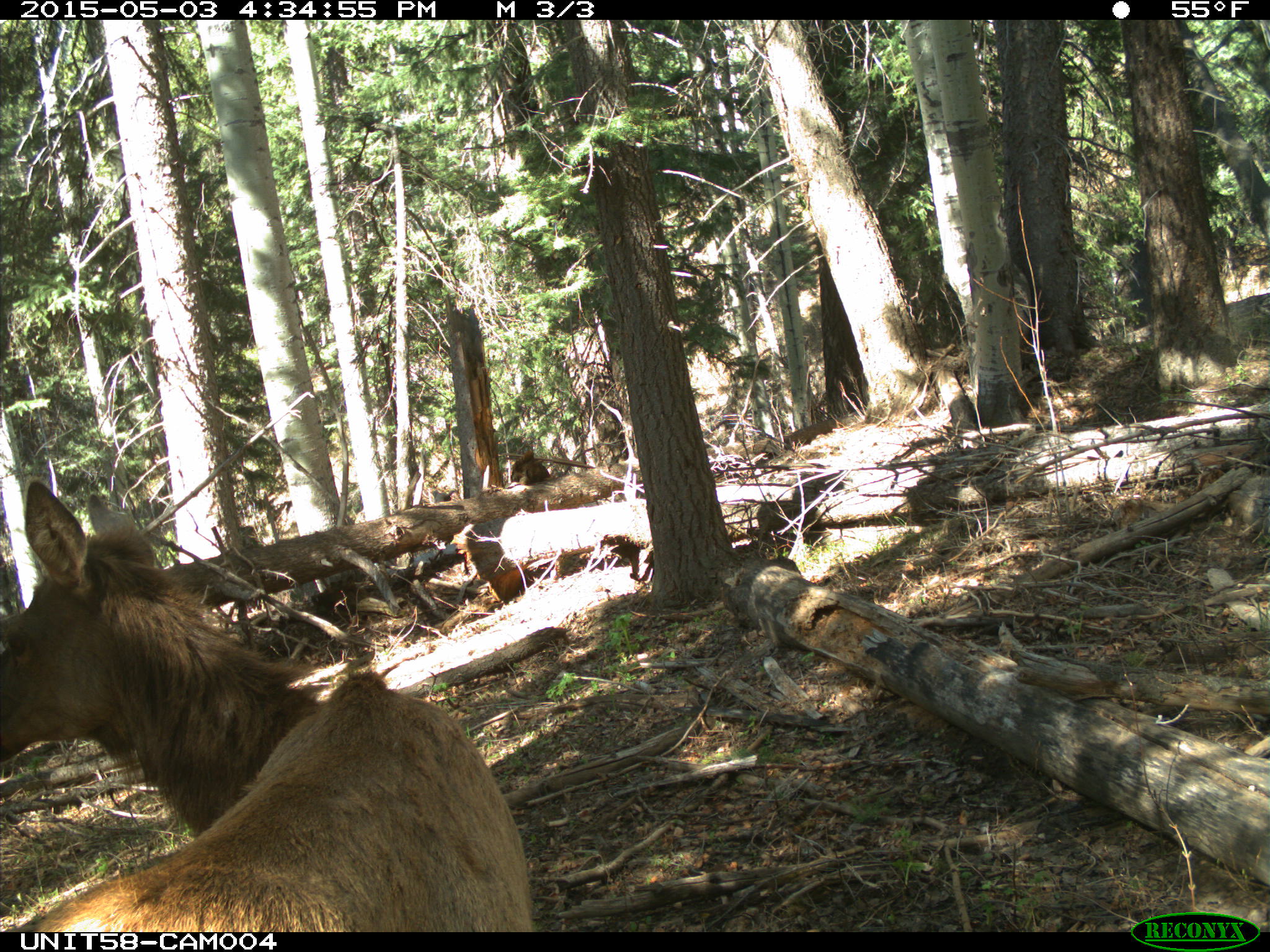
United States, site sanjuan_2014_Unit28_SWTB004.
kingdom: Animalia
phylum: Chordata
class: Mammalia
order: Artiodactyla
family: Cervidae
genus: Cervus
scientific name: Cervus elaphus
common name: red deer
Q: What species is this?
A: Cervus elaphus (red deer).